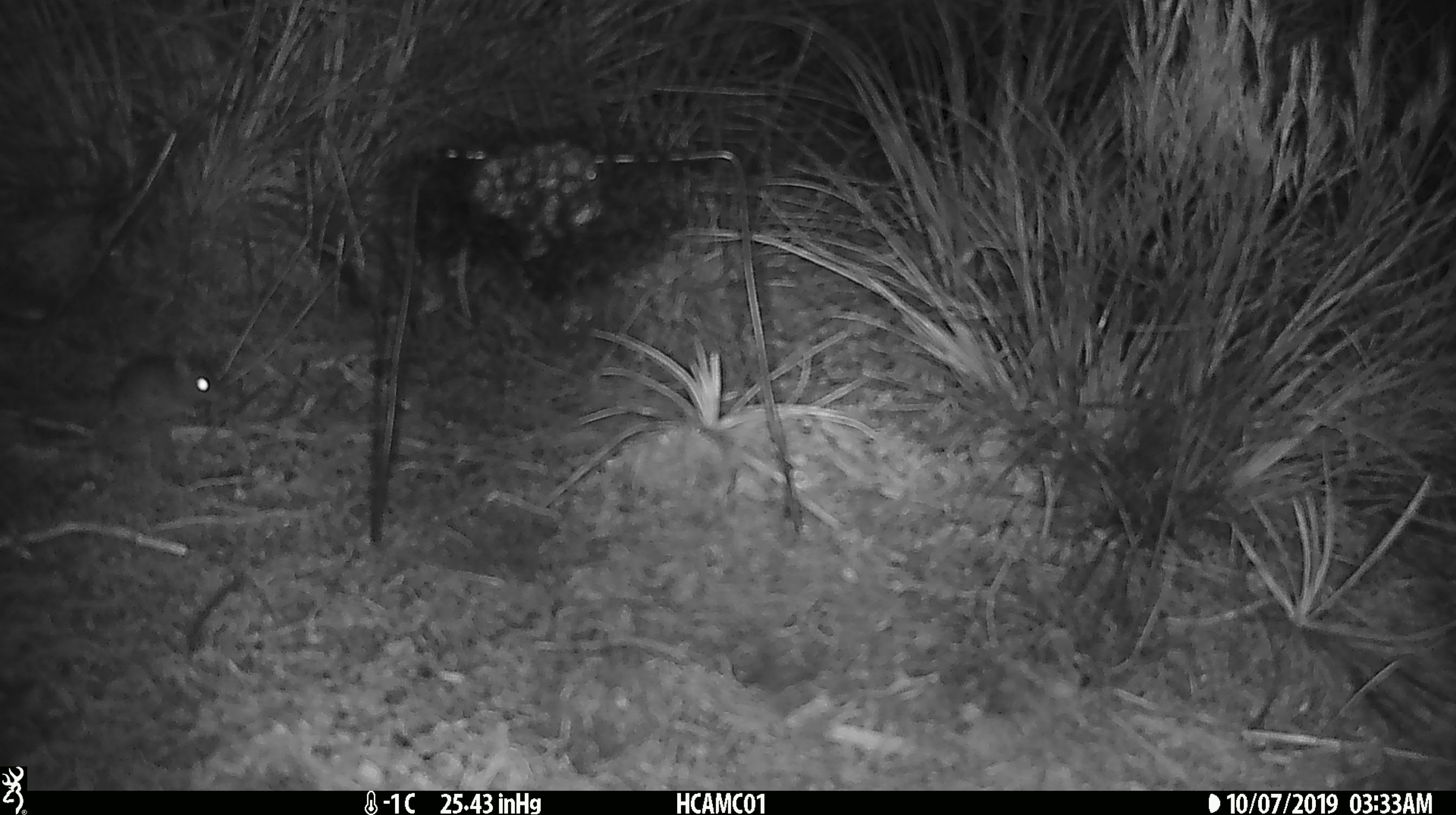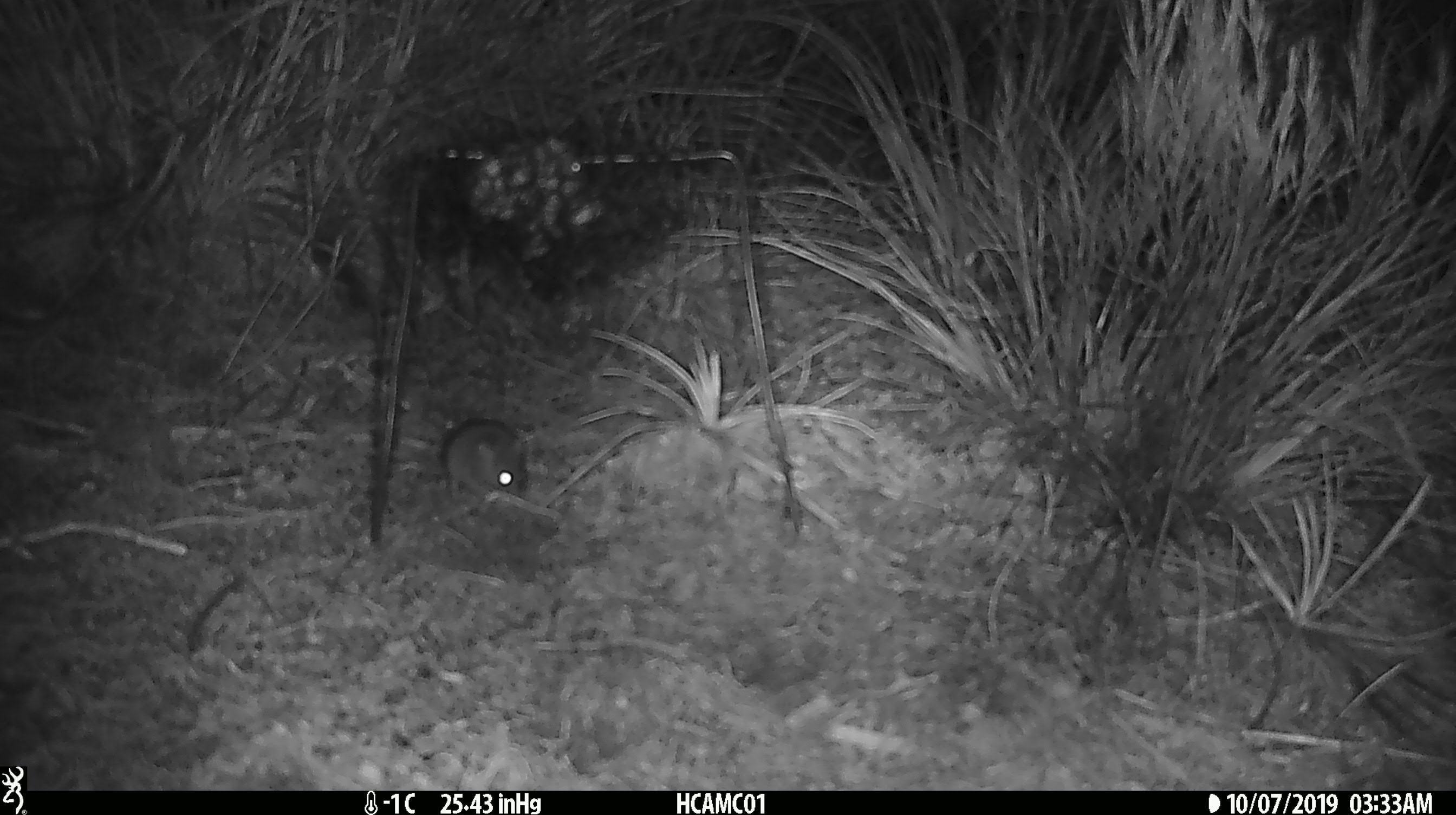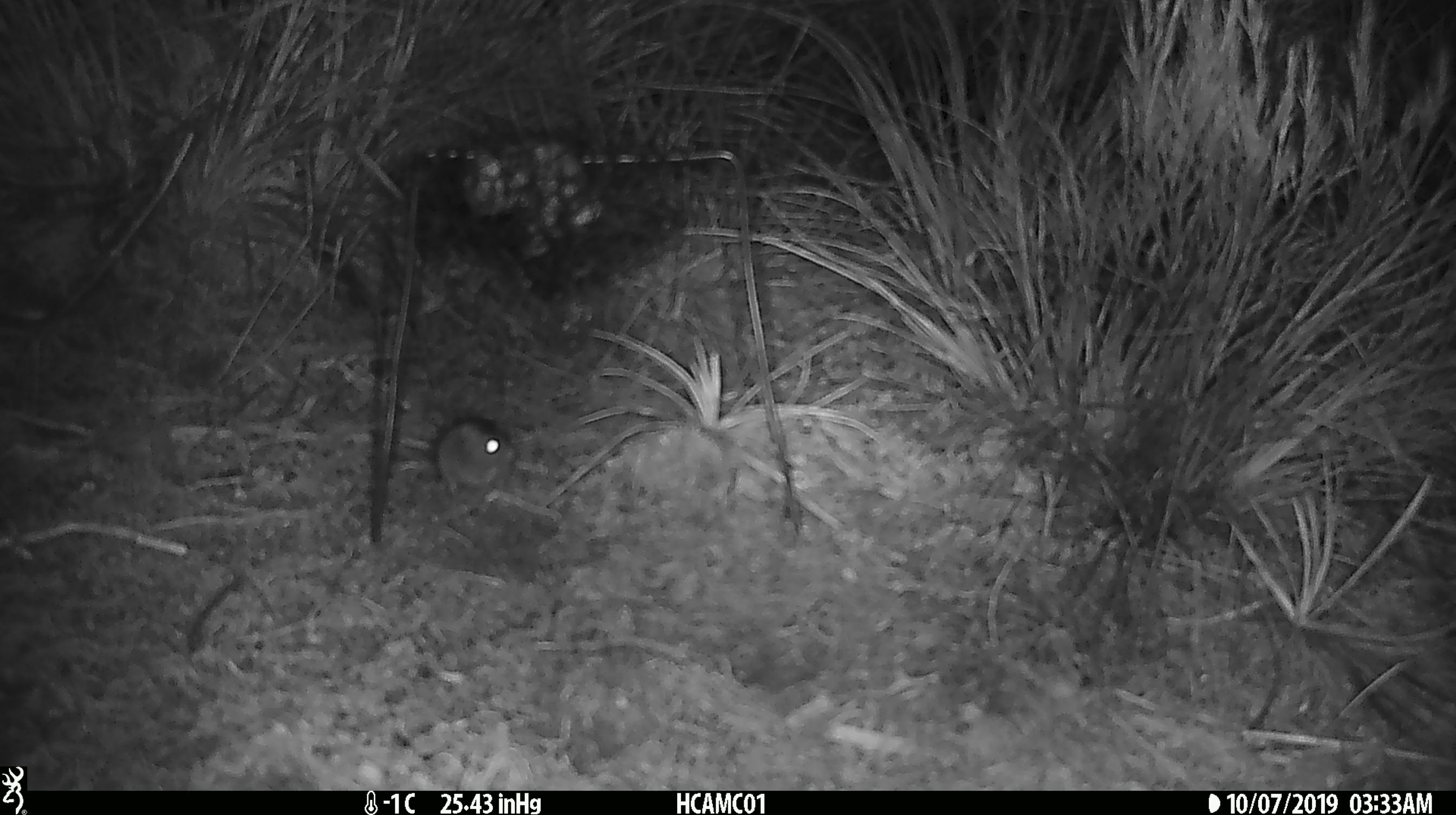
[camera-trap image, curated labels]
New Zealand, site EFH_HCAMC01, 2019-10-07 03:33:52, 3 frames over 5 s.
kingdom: Animalia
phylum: Chordata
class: Mammalia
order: Rodentia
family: Muridae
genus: Mus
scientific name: Mus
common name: mouse